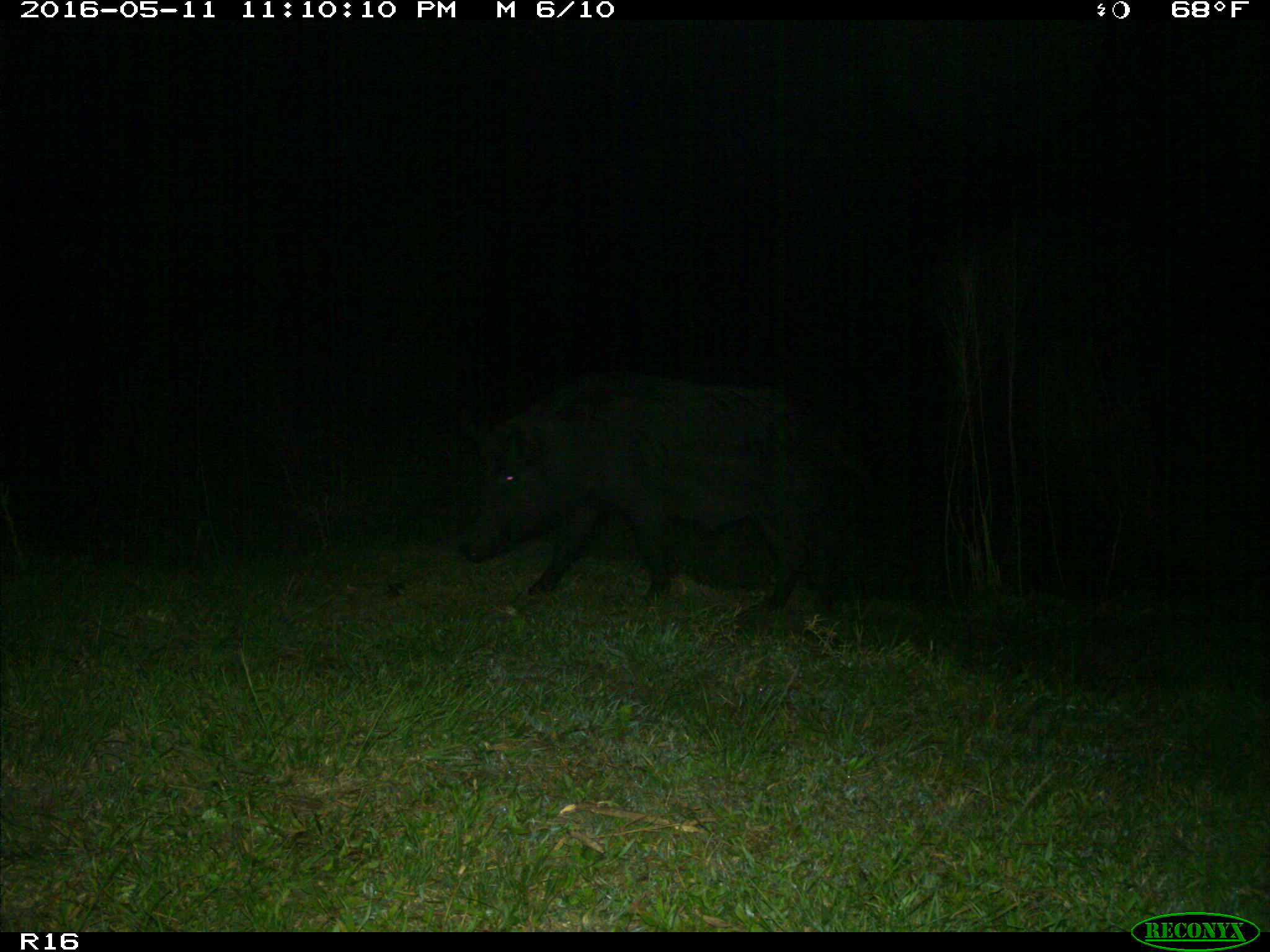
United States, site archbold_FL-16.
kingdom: Animalia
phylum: Chordata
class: Mammalia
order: Artiodactyla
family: Suidae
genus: Sus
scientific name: Sus scrofa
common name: wild boar